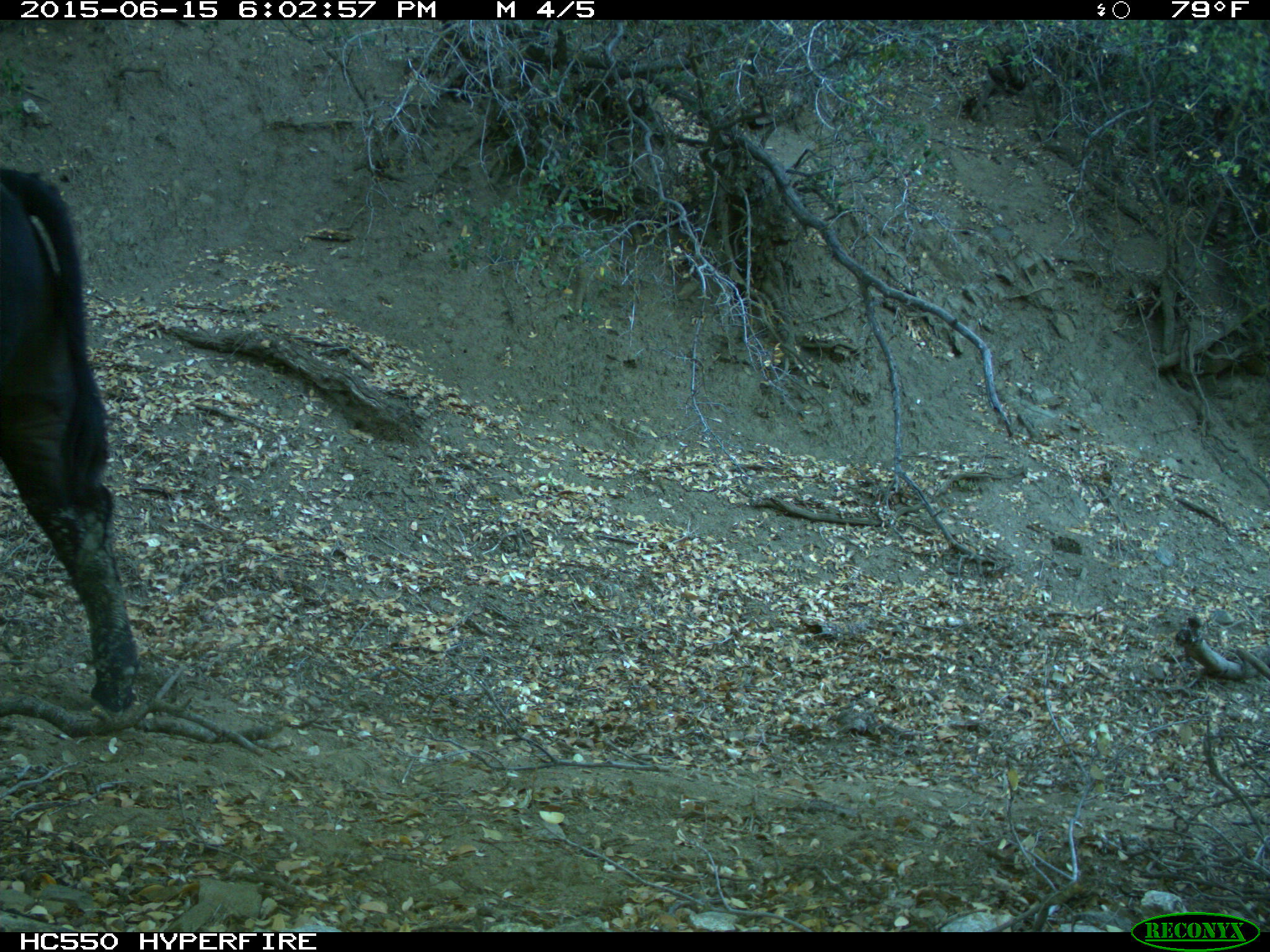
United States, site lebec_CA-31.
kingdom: Animalia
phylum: Chordata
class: Mammalia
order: Artiodactyla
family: Bovidae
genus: Bos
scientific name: Bos taurus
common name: domestic cow